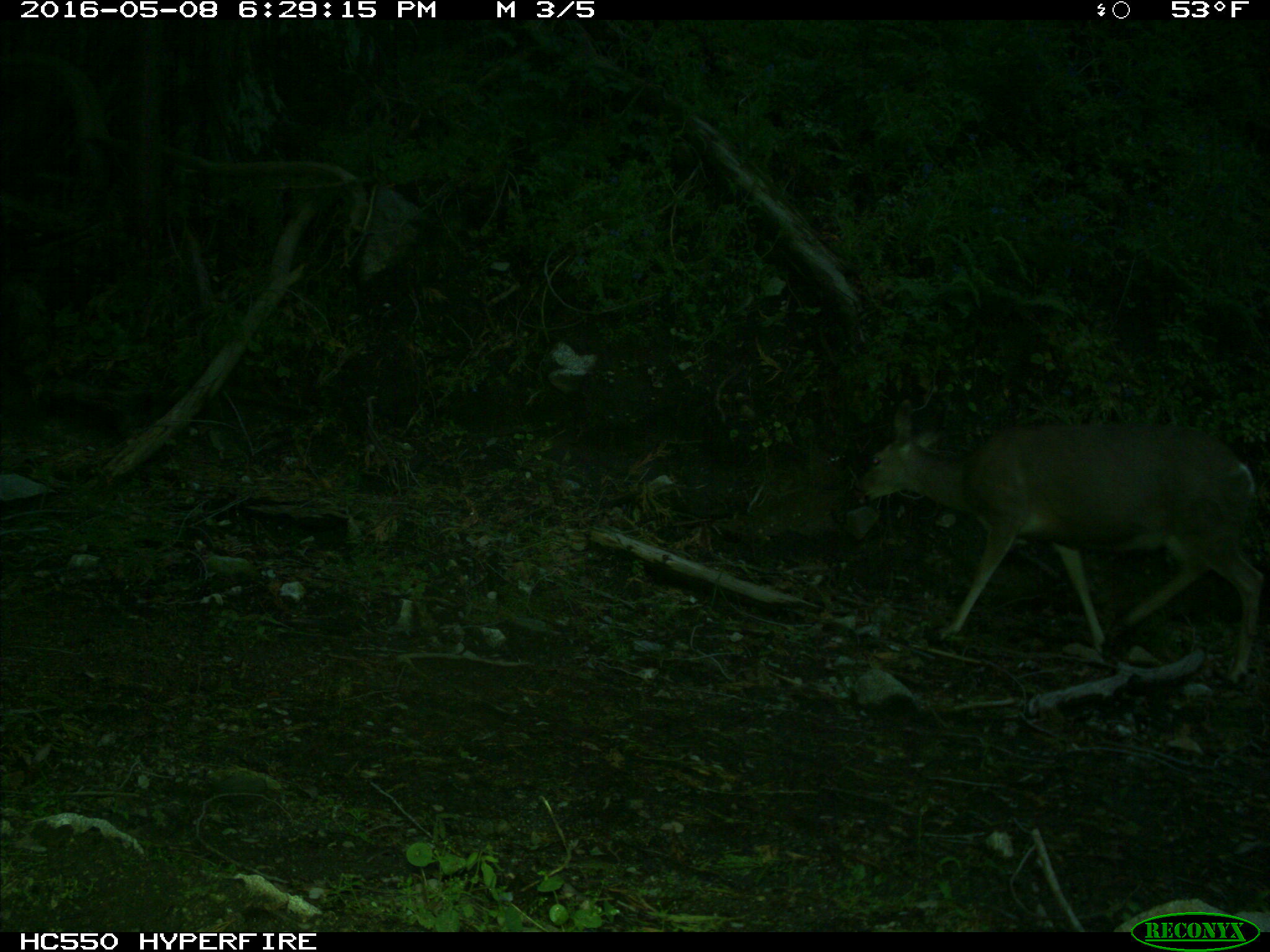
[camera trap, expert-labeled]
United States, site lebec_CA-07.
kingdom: Animalia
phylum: Chordata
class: Mammalia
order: Artiodactyla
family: Cervidae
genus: Odocoileus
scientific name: Odocoileus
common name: deer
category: unidentified deer